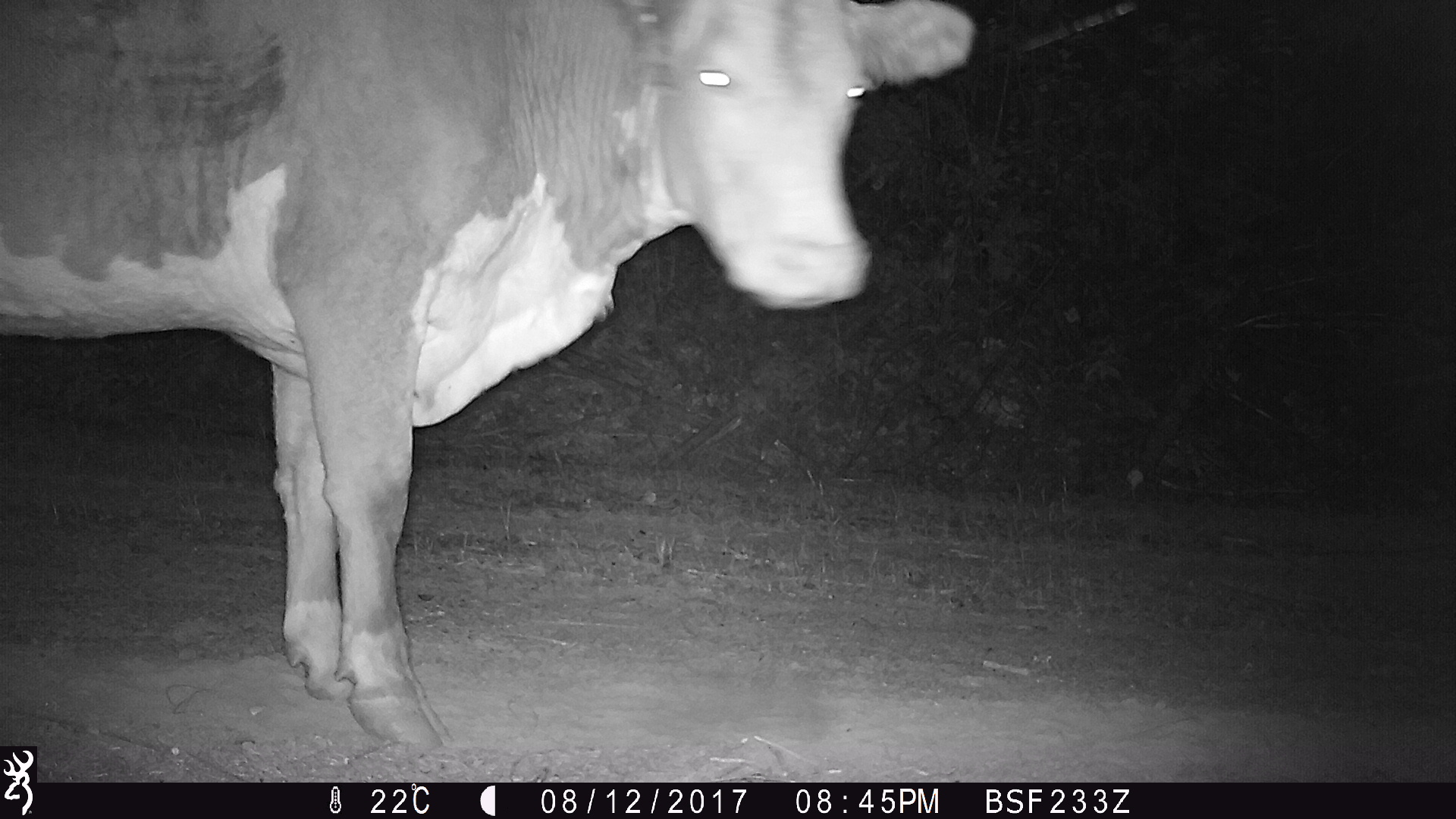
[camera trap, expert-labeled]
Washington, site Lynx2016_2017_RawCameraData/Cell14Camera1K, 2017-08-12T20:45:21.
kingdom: Animalia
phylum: Chordata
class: Mammalia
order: Artiodactyla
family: Bovidae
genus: Bos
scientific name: Bos taurus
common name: domestic cattle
Domestic cattle (Bos taurus). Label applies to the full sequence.